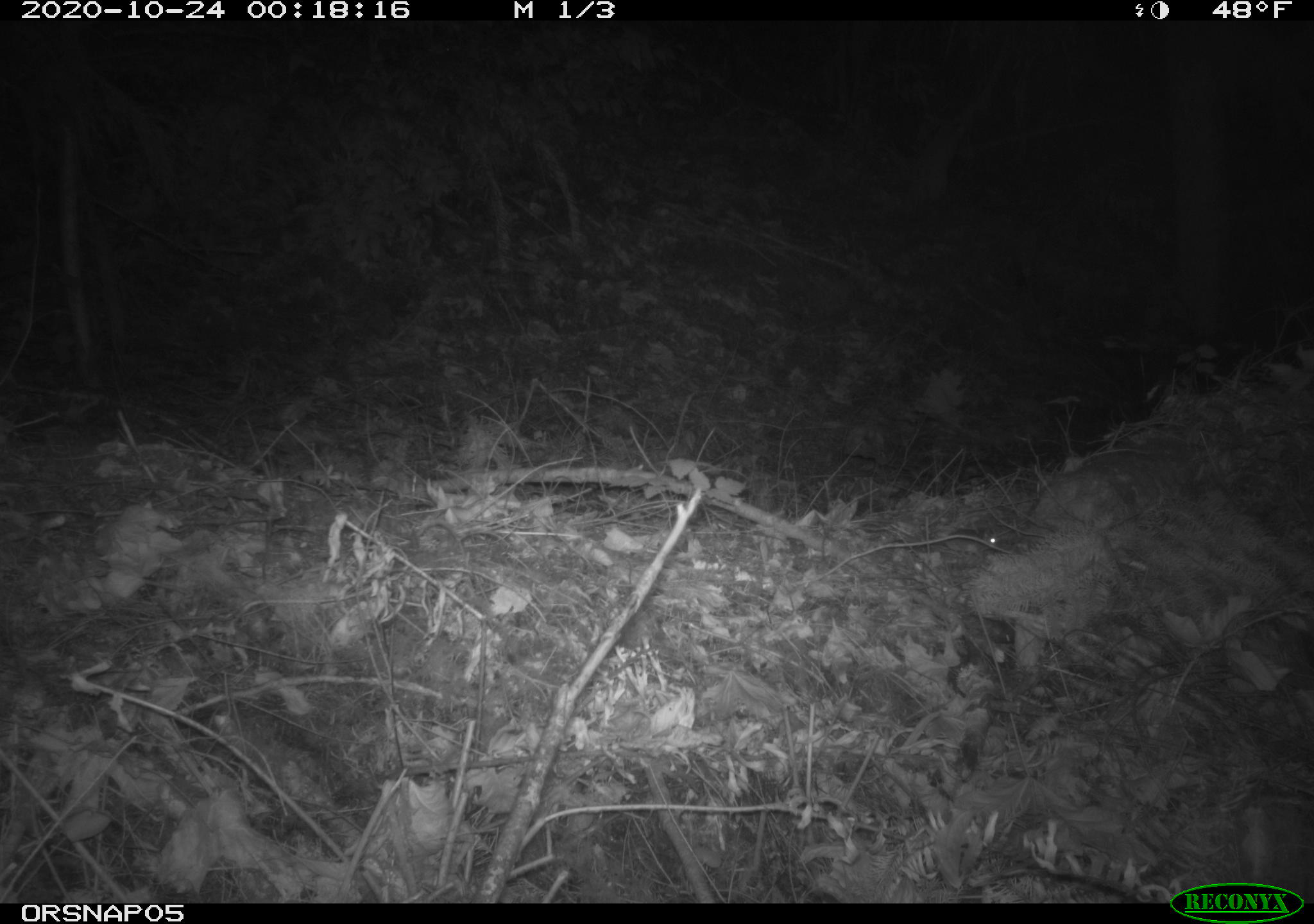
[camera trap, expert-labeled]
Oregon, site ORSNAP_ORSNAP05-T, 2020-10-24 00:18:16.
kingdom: Animalia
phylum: Chordata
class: Mammalia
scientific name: Mammalia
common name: small mammal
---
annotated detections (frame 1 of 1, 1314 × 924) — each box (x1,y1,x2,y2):
small mammal: (920,522,1004,555)